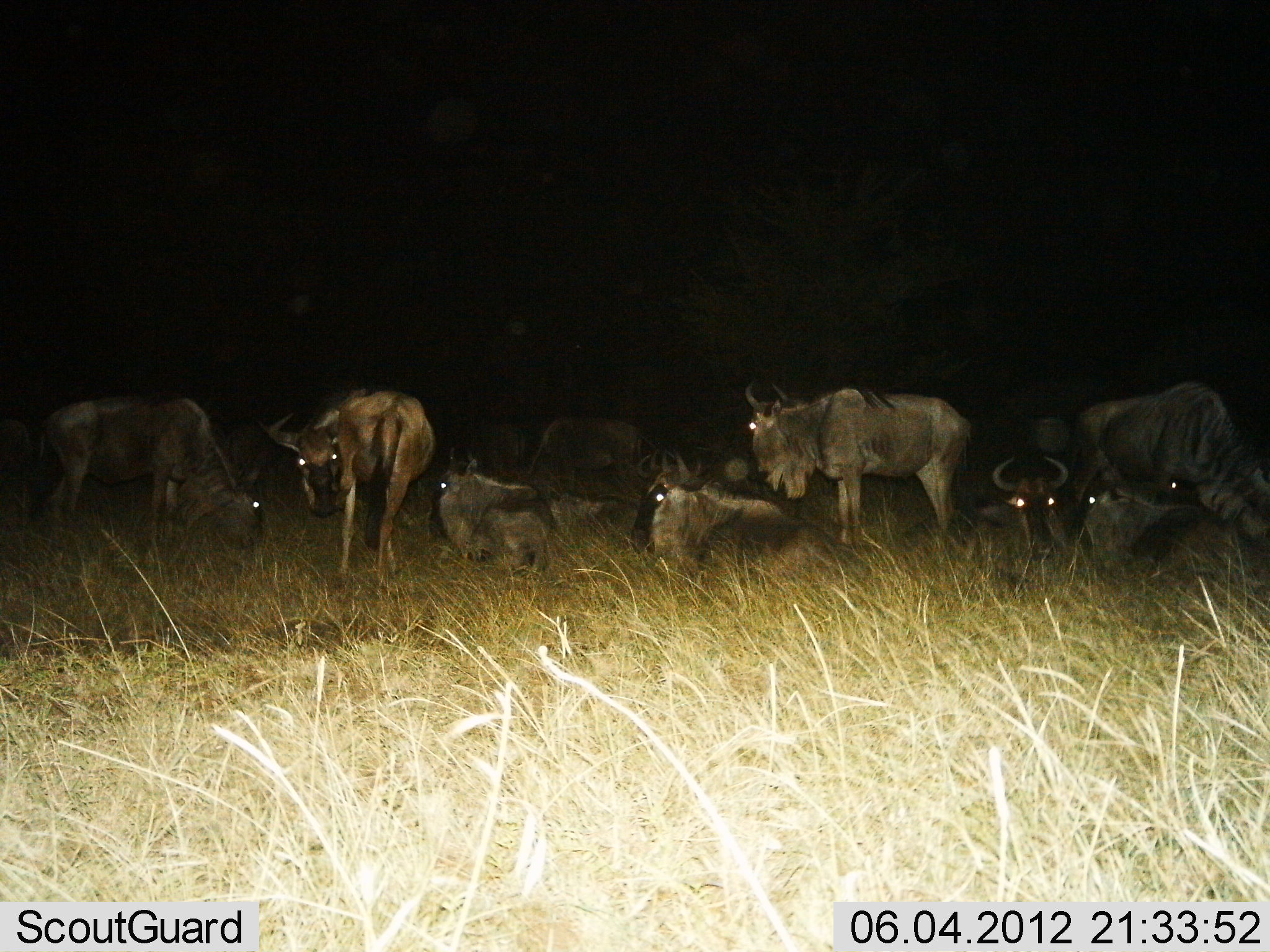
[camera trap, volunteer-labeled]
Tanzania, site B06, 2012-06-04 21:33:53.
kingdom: Animalia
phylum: Chordata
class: Mammalia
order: Artiodactyla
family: Bovidae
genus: Connochaetes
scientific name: Connochaetes taurinus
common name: blue wildebeest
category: wildebeest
Wildebeest (blue wildebeest) (Connochaetes taurinus), count 10. Behavior (volunteer vote fractions): standing 70%, resting 100%, moving 0%, interacting 0%. Young present (vote fraction): 0%. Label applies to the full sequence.